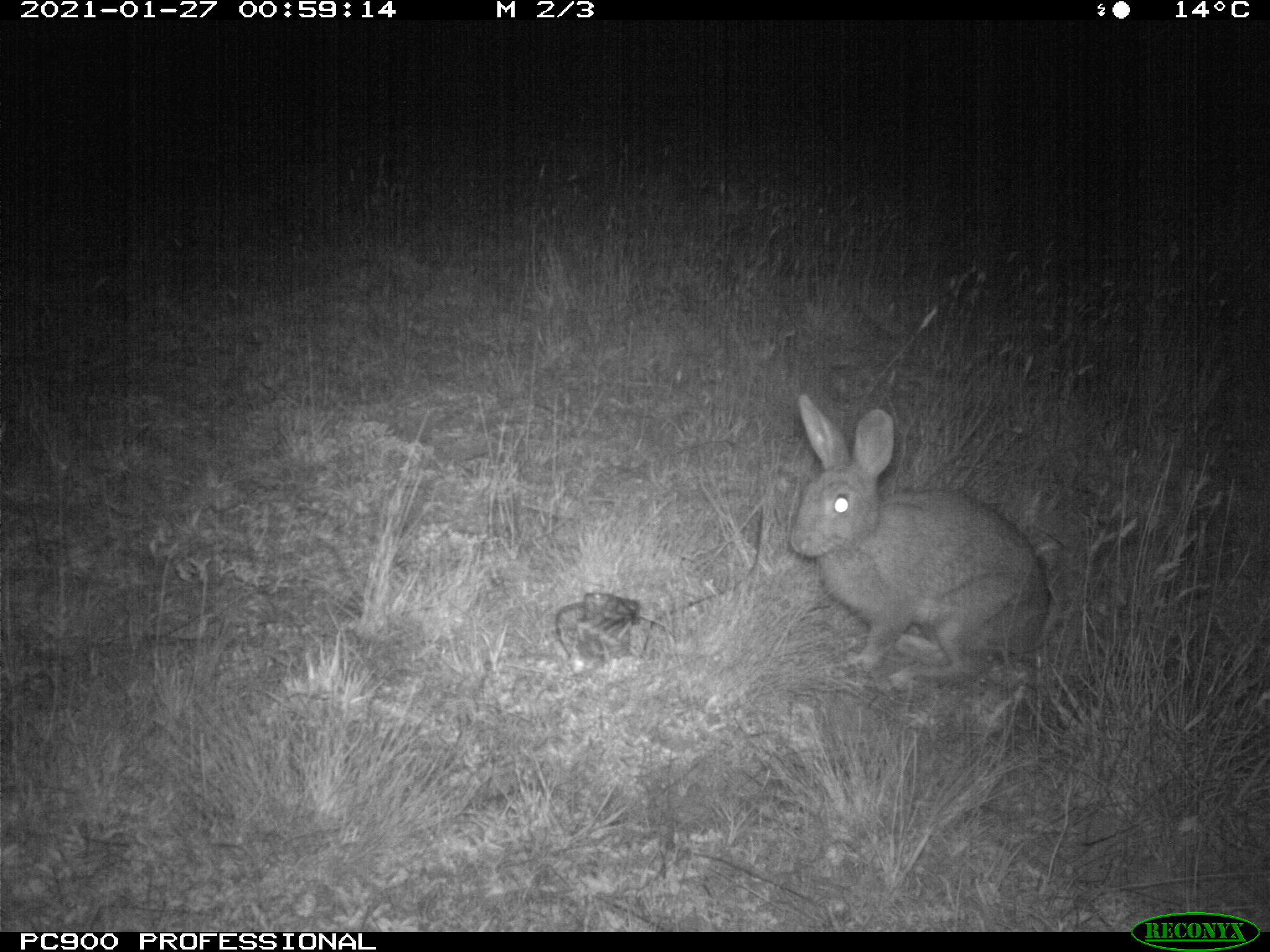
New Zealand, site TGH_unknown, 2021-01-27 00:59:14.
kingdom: Animalia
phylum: Chordata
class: Mammalia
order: Lagomorpha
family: Leporidae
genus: Oryctolagus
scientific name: Oryctolagus cuniculus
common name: european rabbit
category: rabbit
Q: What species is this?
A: Rabbit (european rabbit) (Oryctolagus cuniculus).